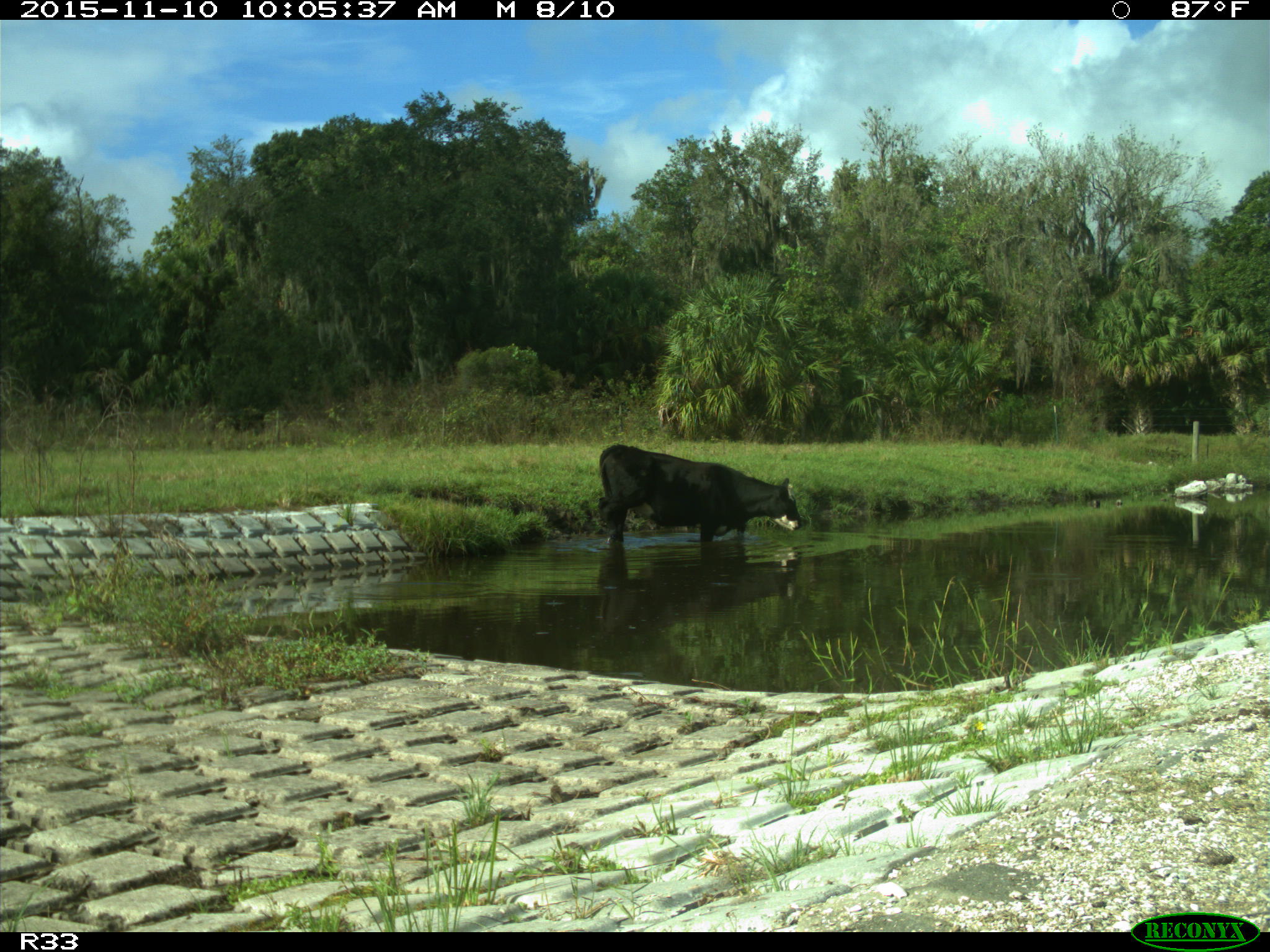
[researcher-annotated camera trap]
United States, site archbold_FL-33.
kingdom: Animalia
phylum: Chordata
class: Mammalia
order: Artiodactyla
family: Bovidae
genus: Bos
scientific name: Bos taurus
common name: domestic cow